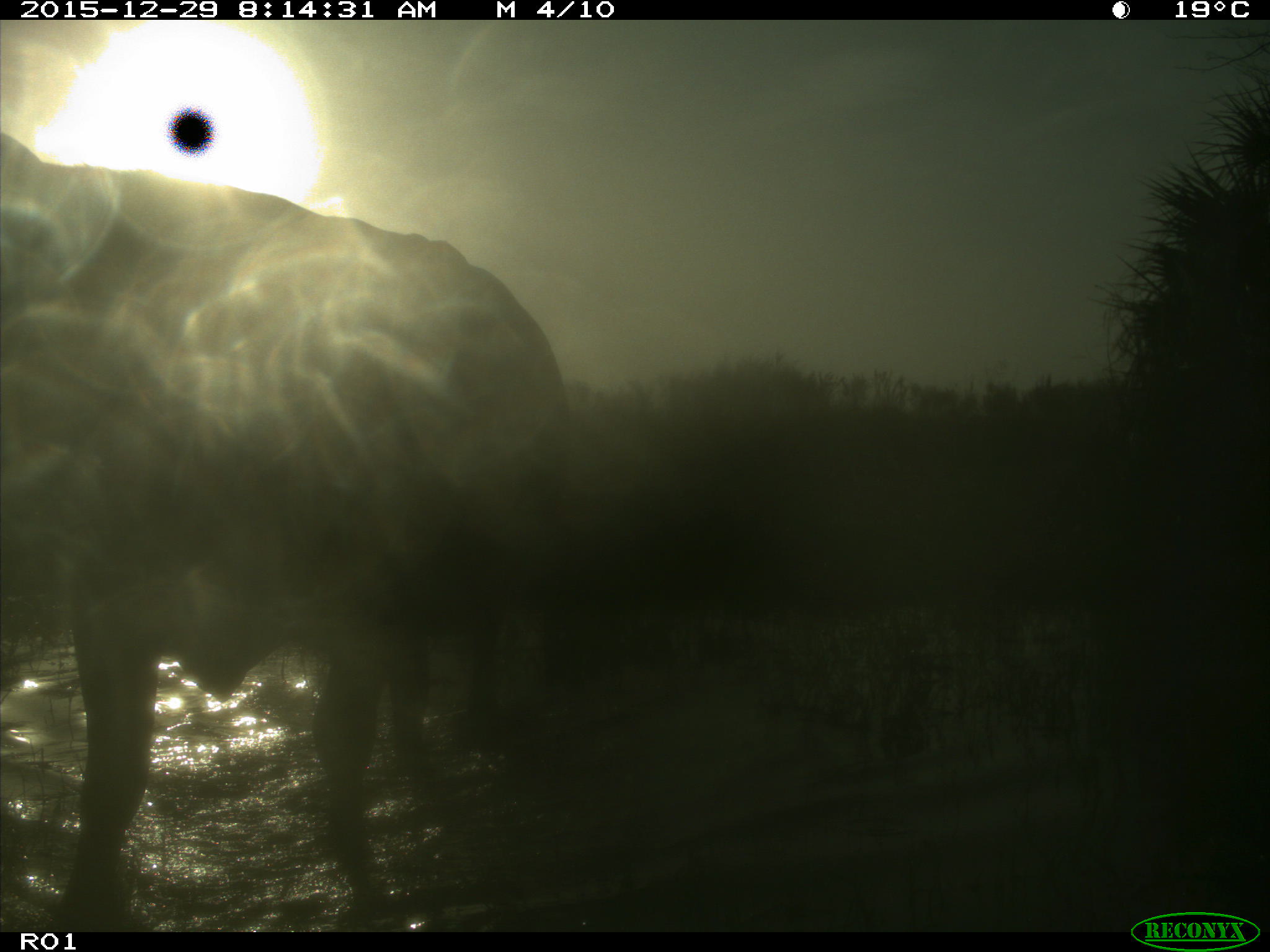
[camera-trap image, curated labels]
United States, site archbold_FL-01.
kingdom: Animalia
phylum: Chordata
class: Mammalia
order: Artiodactyla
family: Bovidae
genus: Bos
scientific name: Bos taurus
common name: domestic cow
Bos taurus (domestic cow).